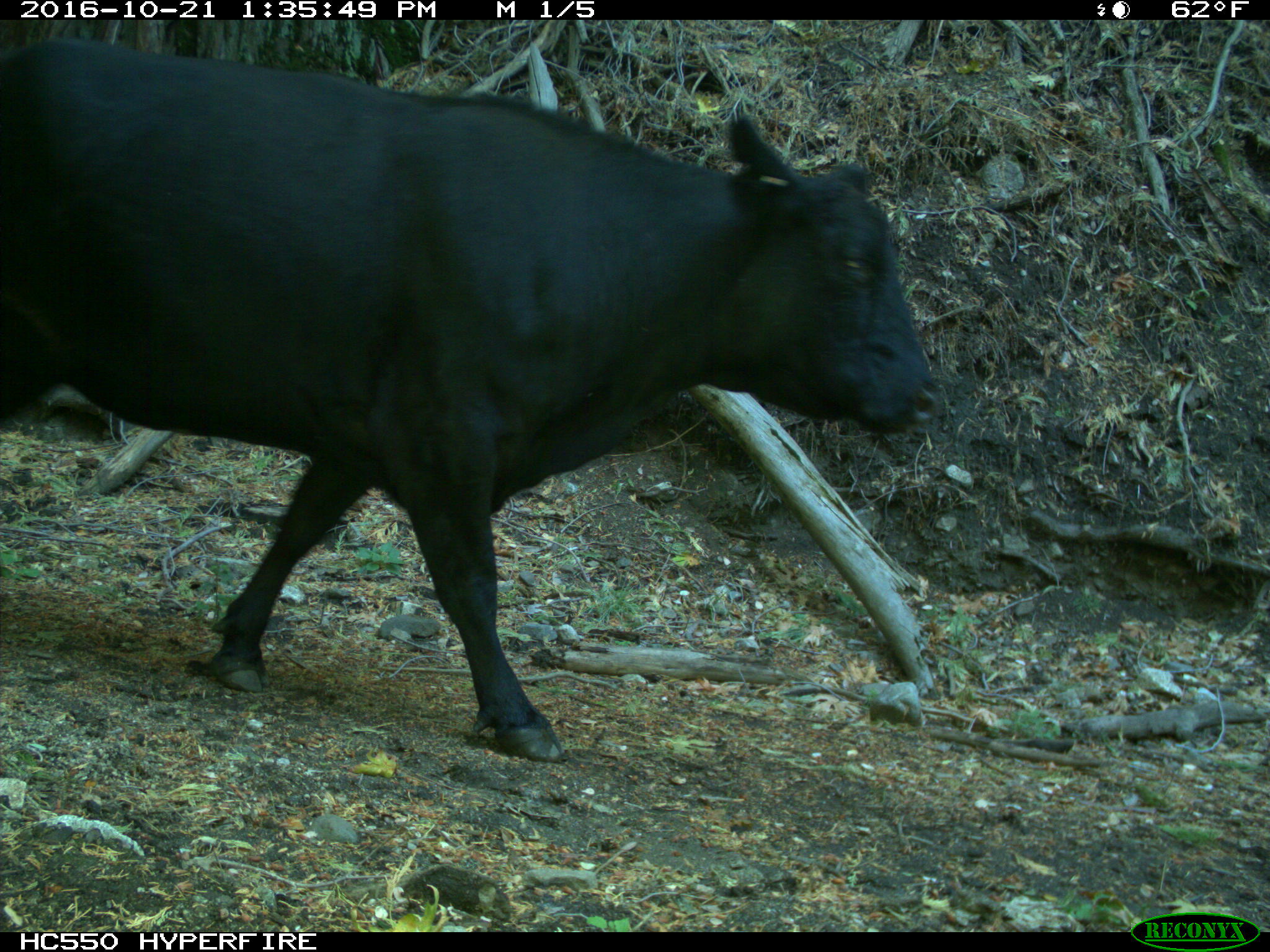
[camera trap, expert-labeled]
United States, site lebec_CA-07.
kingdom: Animalia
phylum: Chordata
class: Mammalia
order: Artiodactyla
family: Bovidae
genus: Bos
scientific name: Bos taurus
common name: domestic cow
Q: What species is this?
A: Bos taurus (domestic cow).